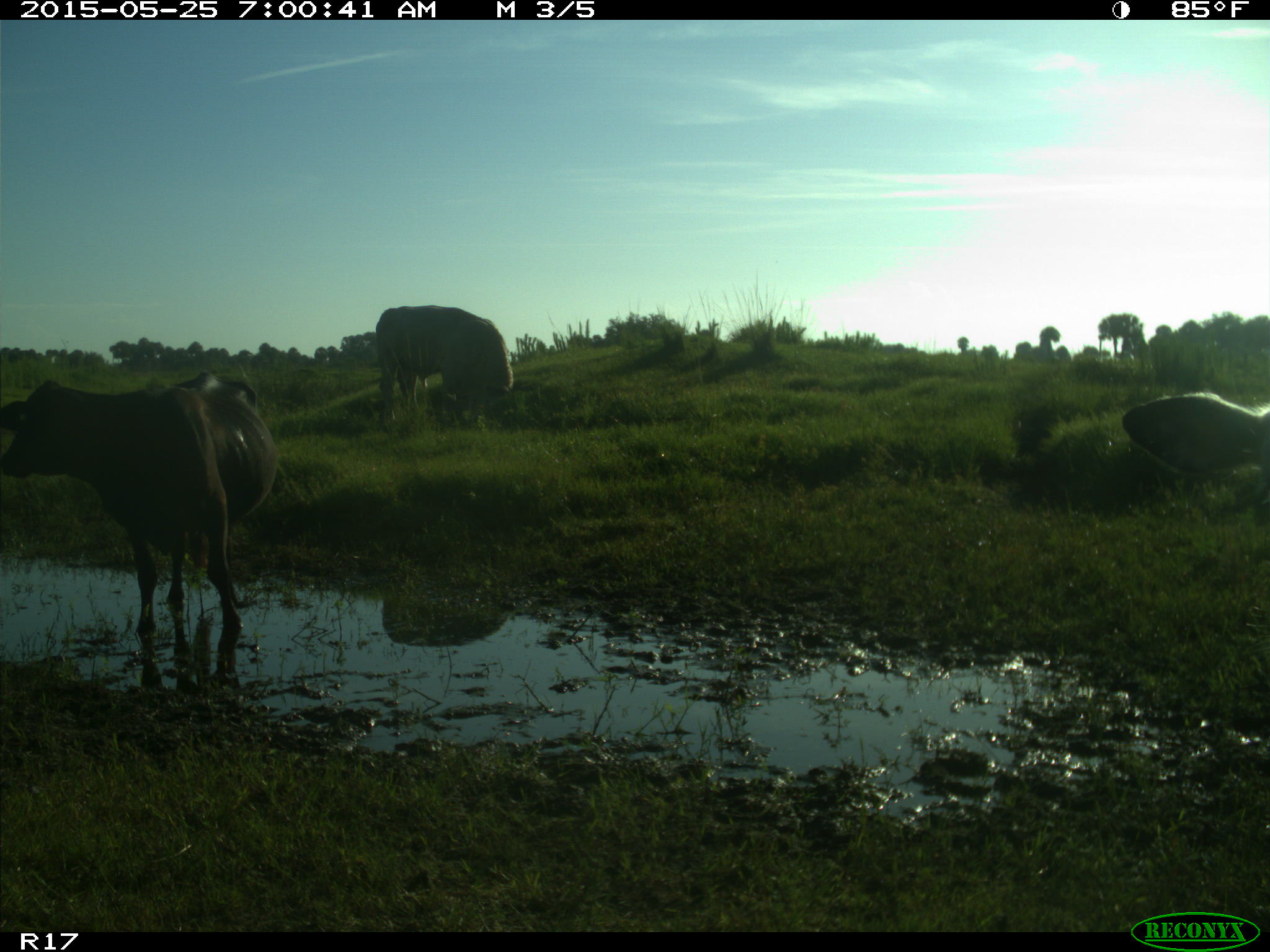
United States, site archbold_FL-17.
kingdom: Animalia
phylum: Chordata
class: Mammalia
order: Artiodactyla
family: Bovidae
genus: Bos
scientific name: Bos taurus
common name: domestic cow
Bos taurus (domestic cow).